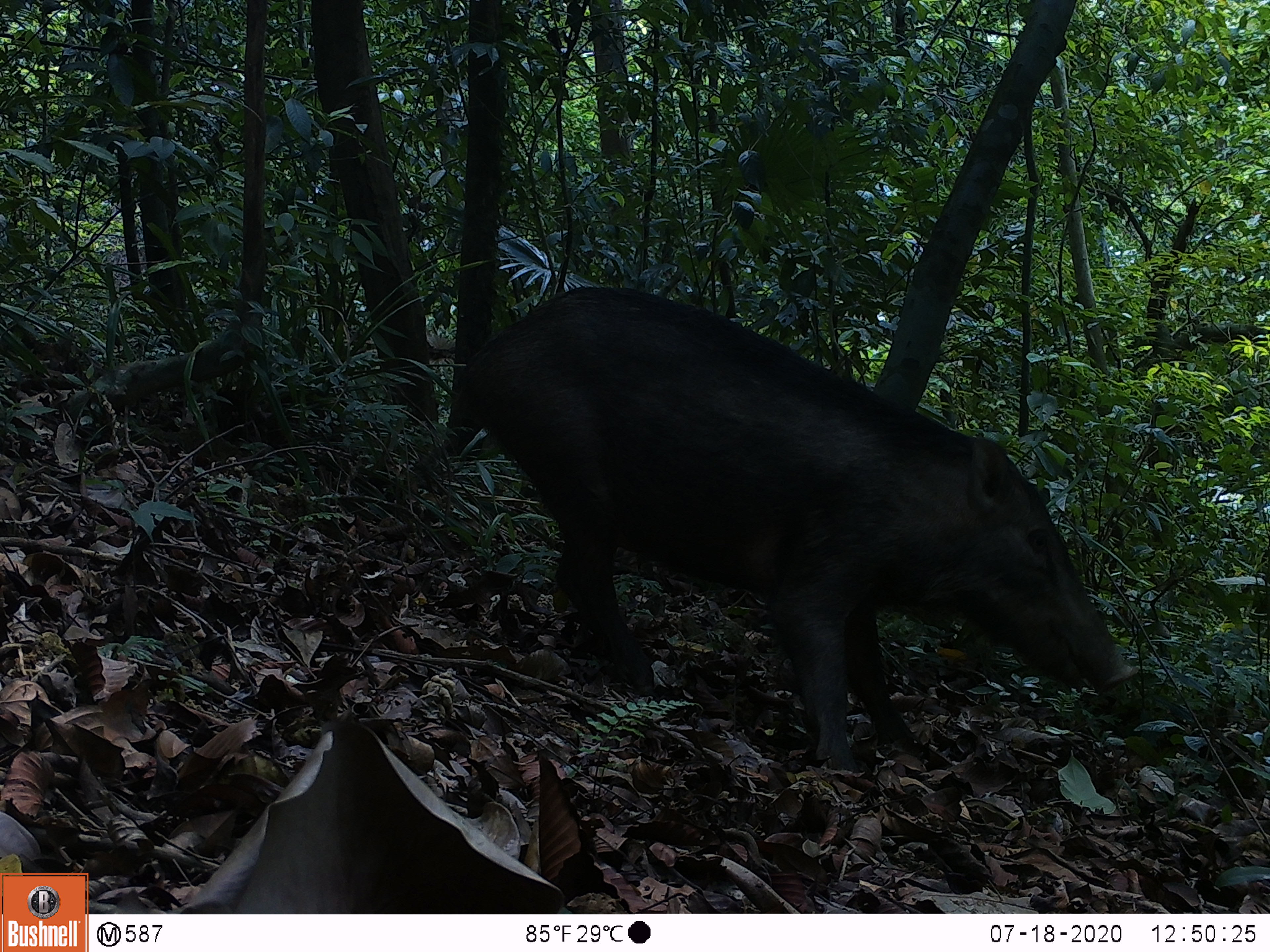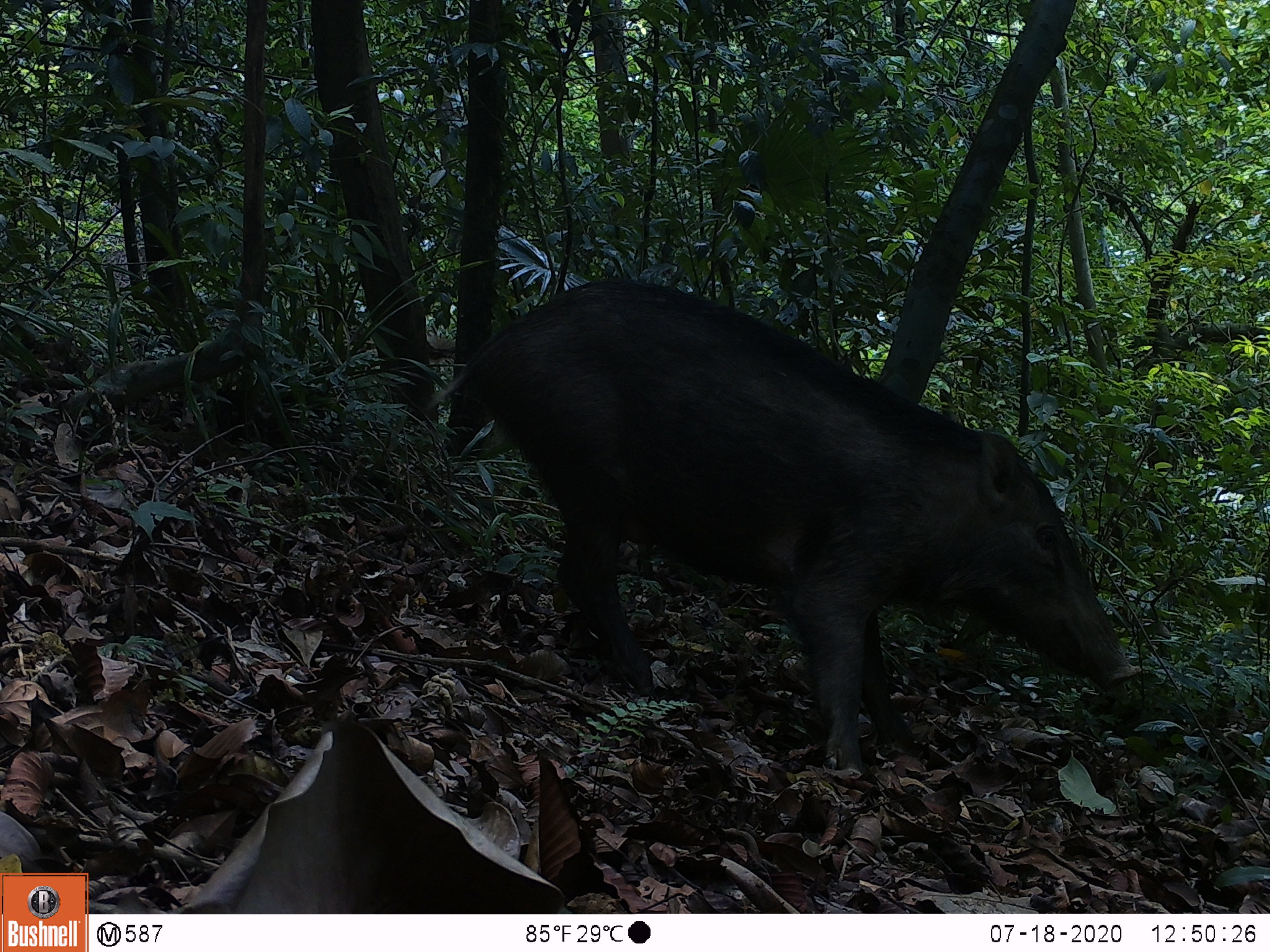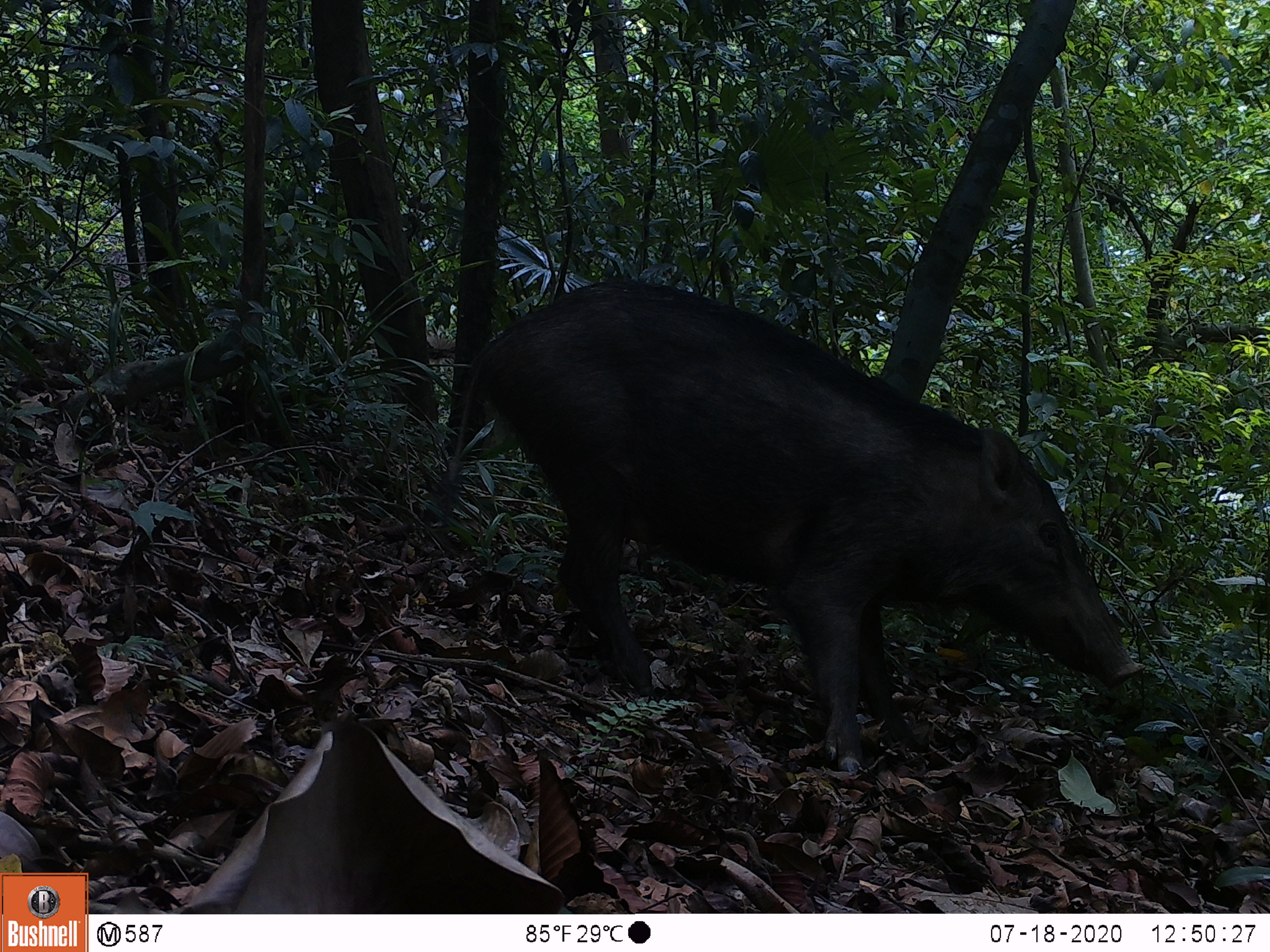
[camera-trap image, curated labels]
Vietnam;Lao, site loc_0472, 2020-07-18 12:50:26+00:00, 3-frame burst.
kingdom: Animalia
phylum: Chordata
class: Mammalia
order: Artiodactyla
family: Suidae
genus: Sus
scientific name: Sus scrofa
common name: eurasian wild pig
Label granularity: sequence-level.